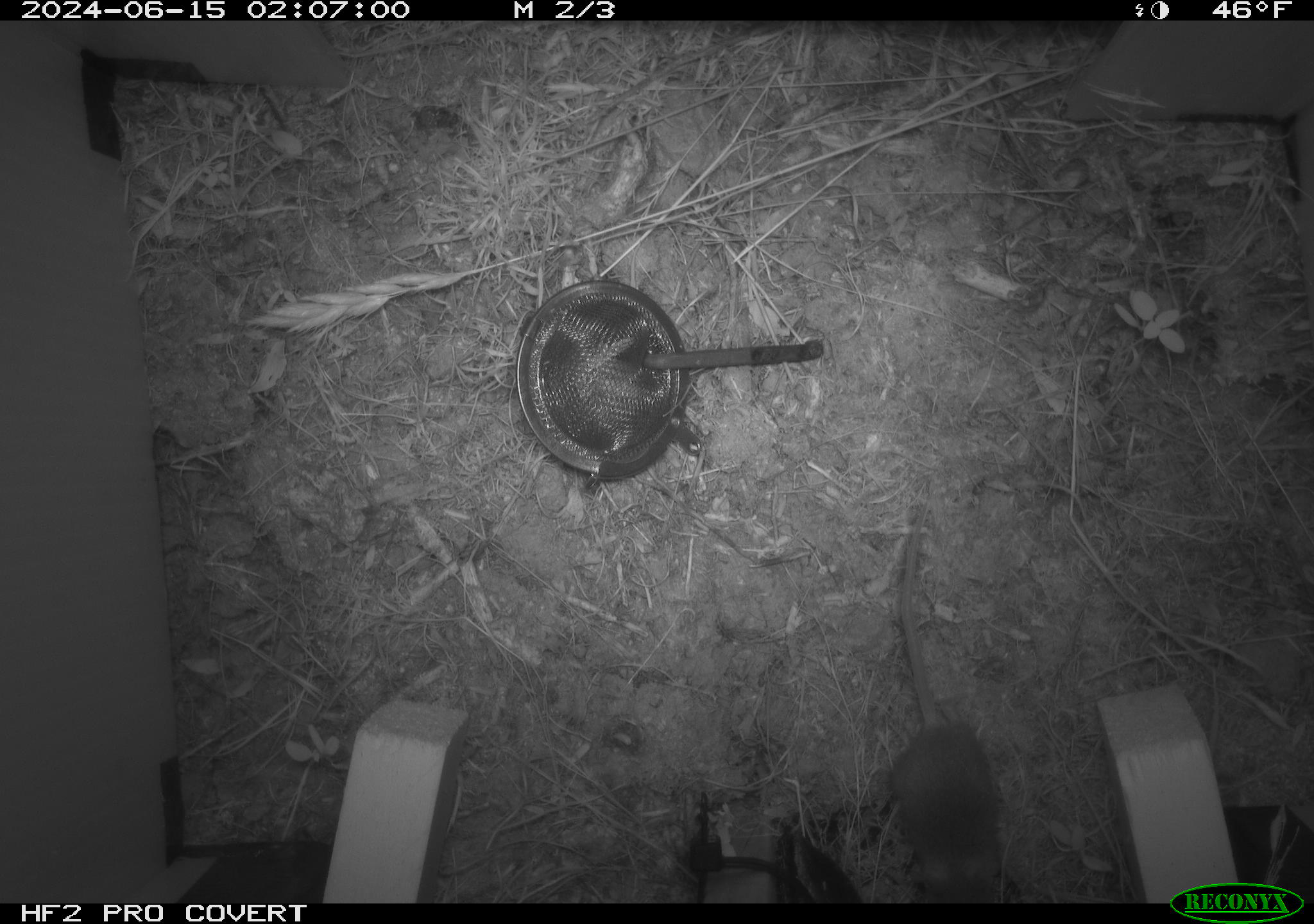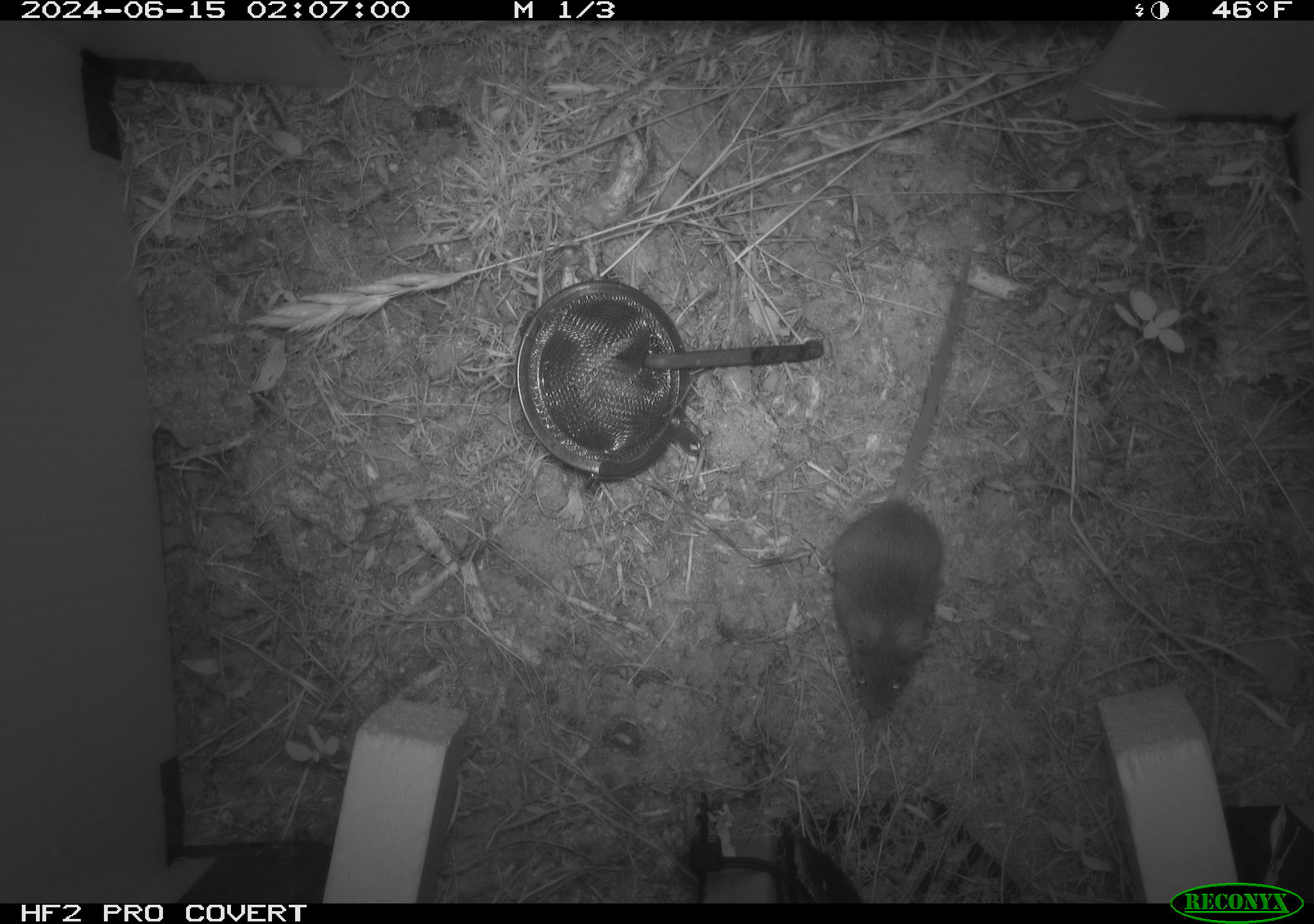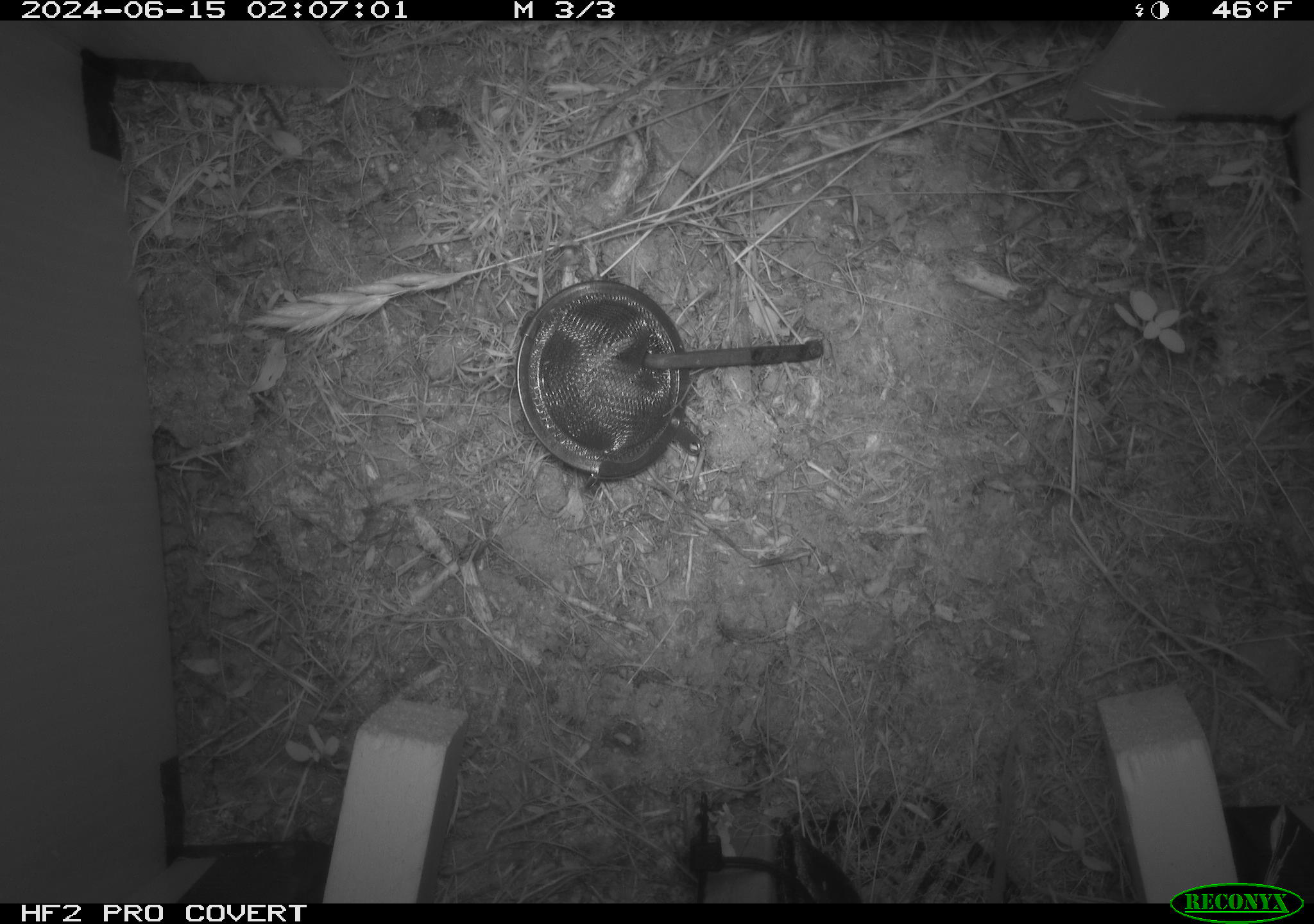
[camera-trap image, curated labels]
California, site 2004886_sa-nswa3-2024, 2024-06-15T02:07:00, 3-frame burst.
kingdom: Animalia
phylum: Chordata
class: Mammalia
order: Rodentia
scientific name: Rodentia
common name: rodent